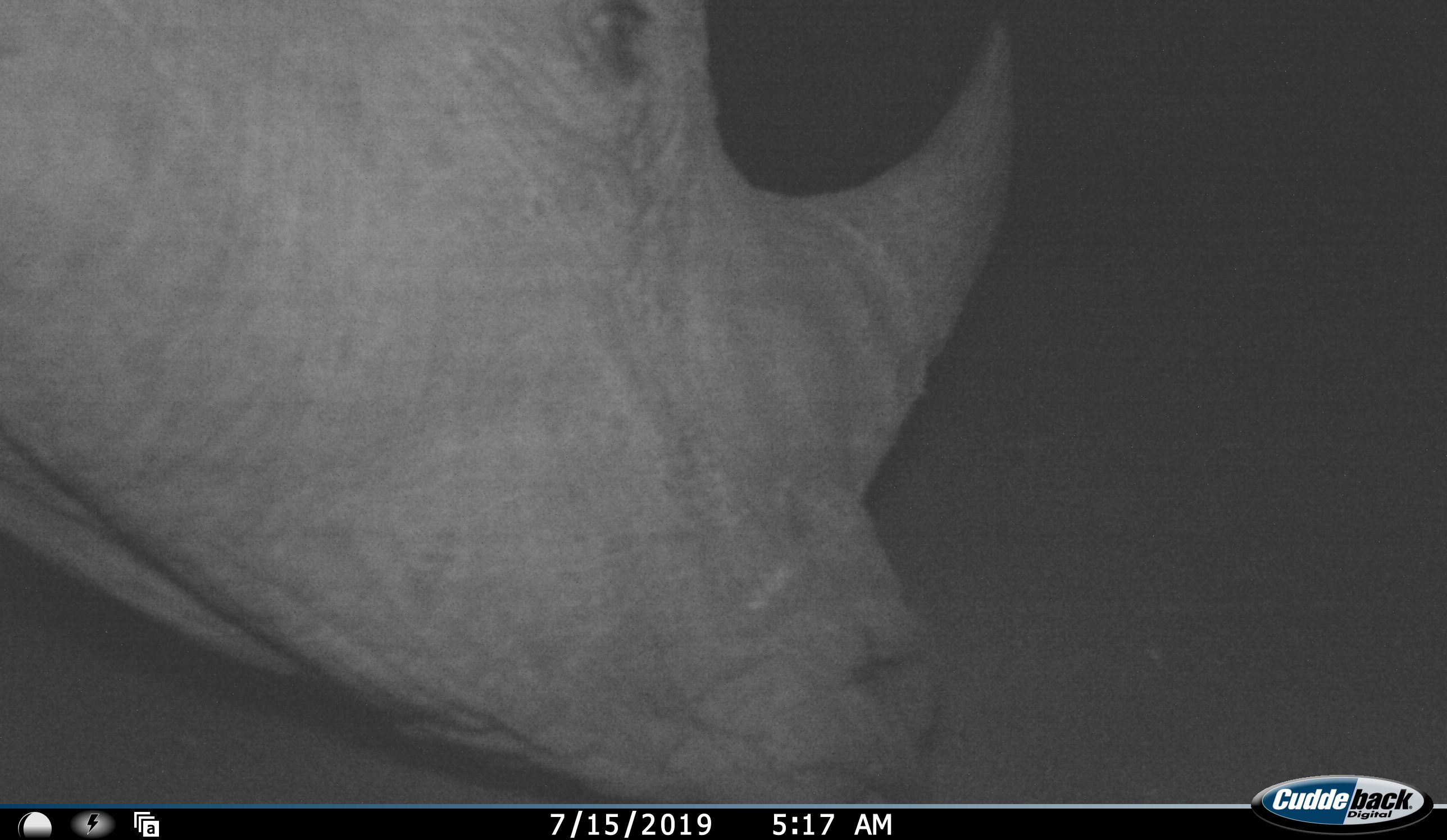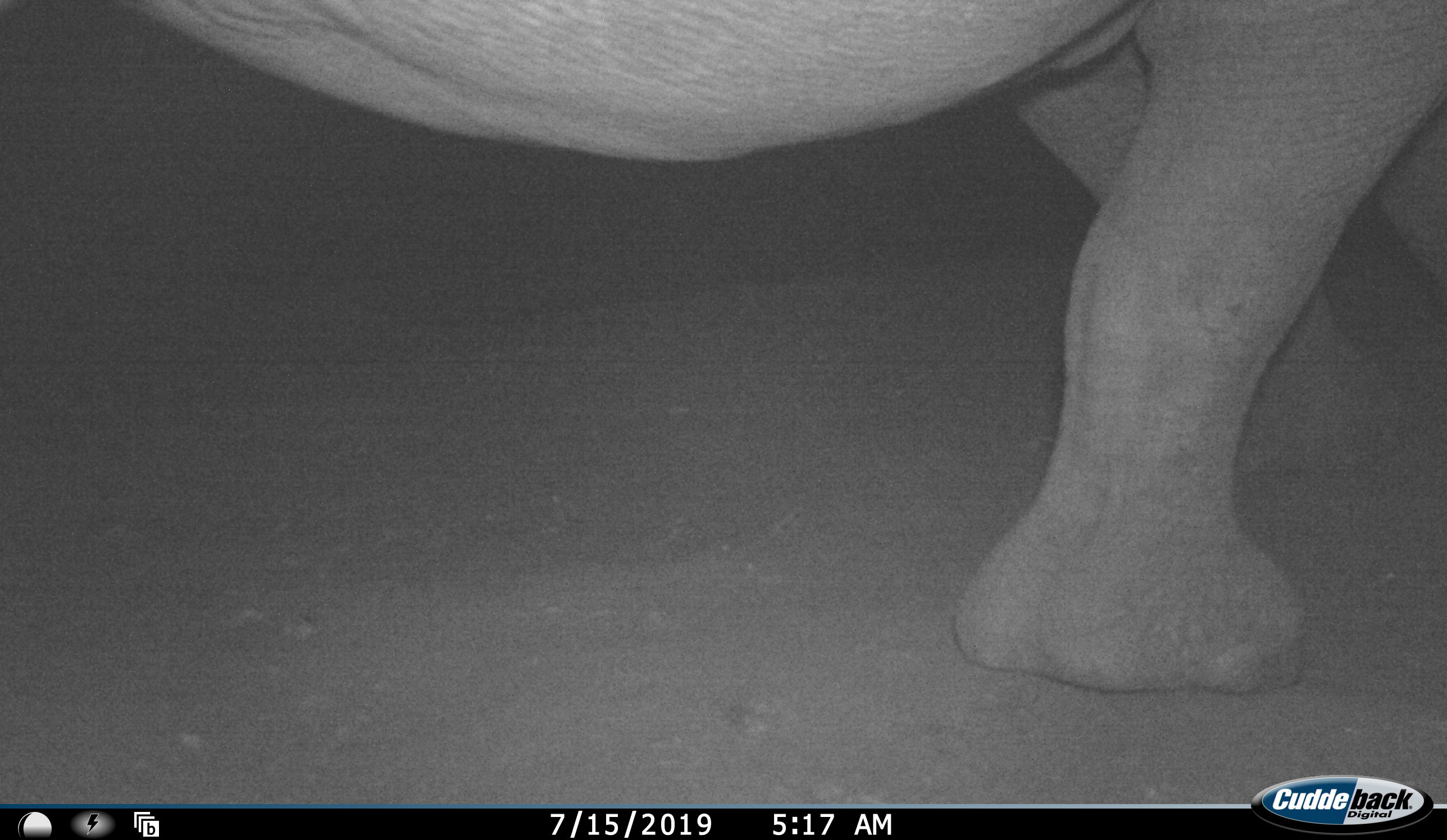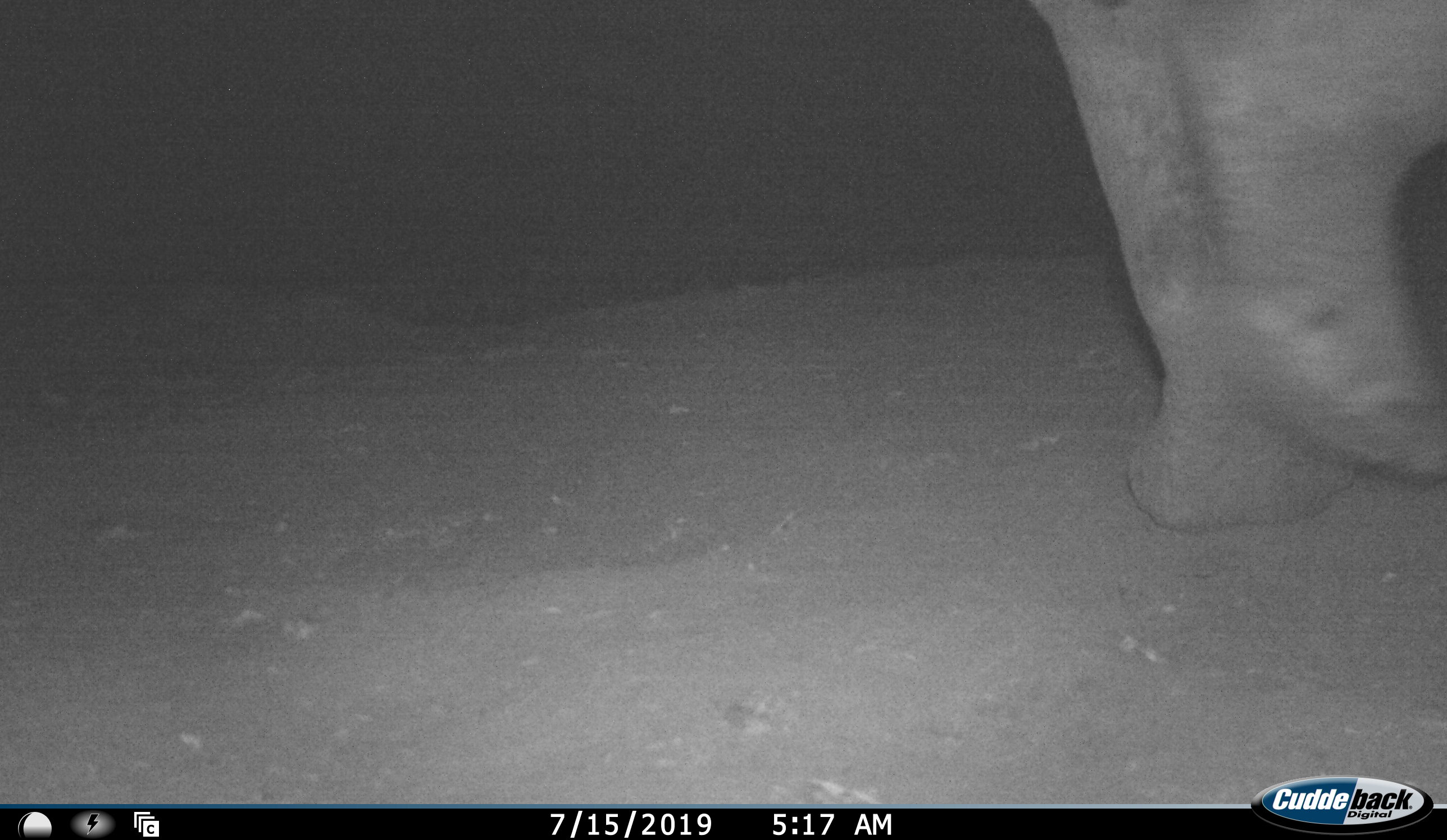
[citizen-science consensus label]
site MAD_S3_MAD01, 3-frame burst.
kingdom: Animalia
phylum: Chordata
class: Mammalia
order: Perissodactyla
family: Rhinocerotidae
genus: Ceratotherium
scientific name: Ceratotherium simum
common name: white rhinoceros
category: rhinoceroswhite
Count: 1.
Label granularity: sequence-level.